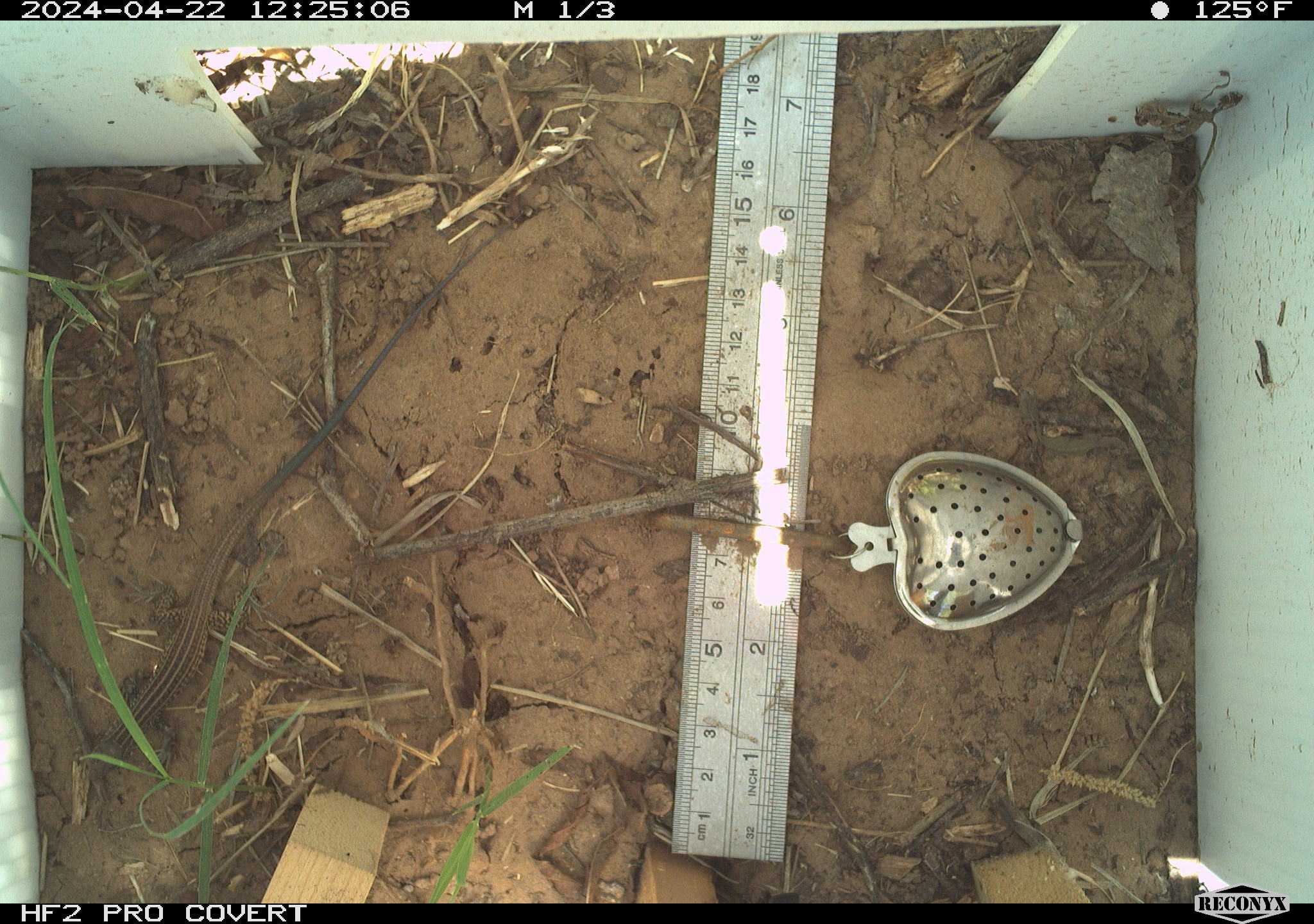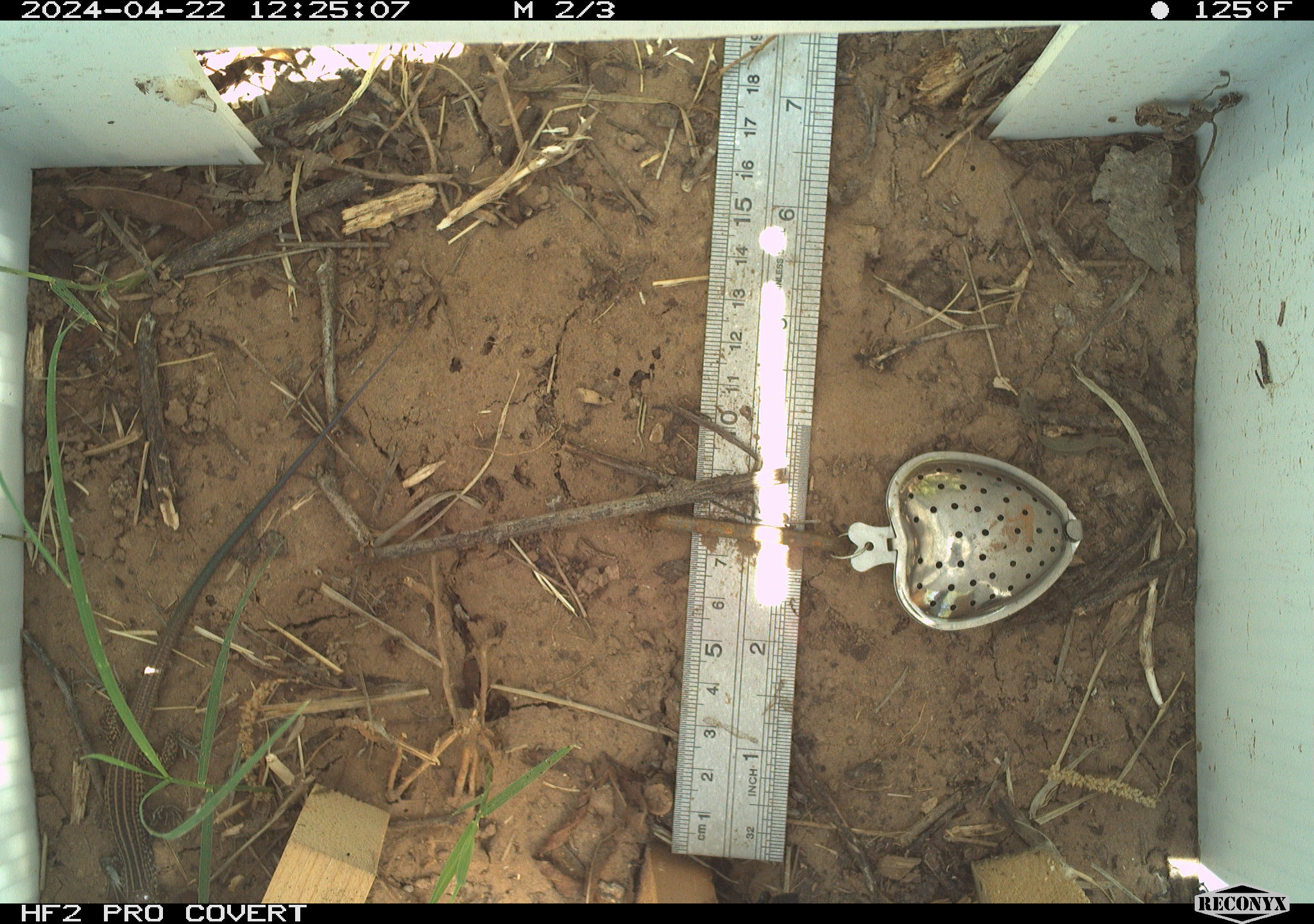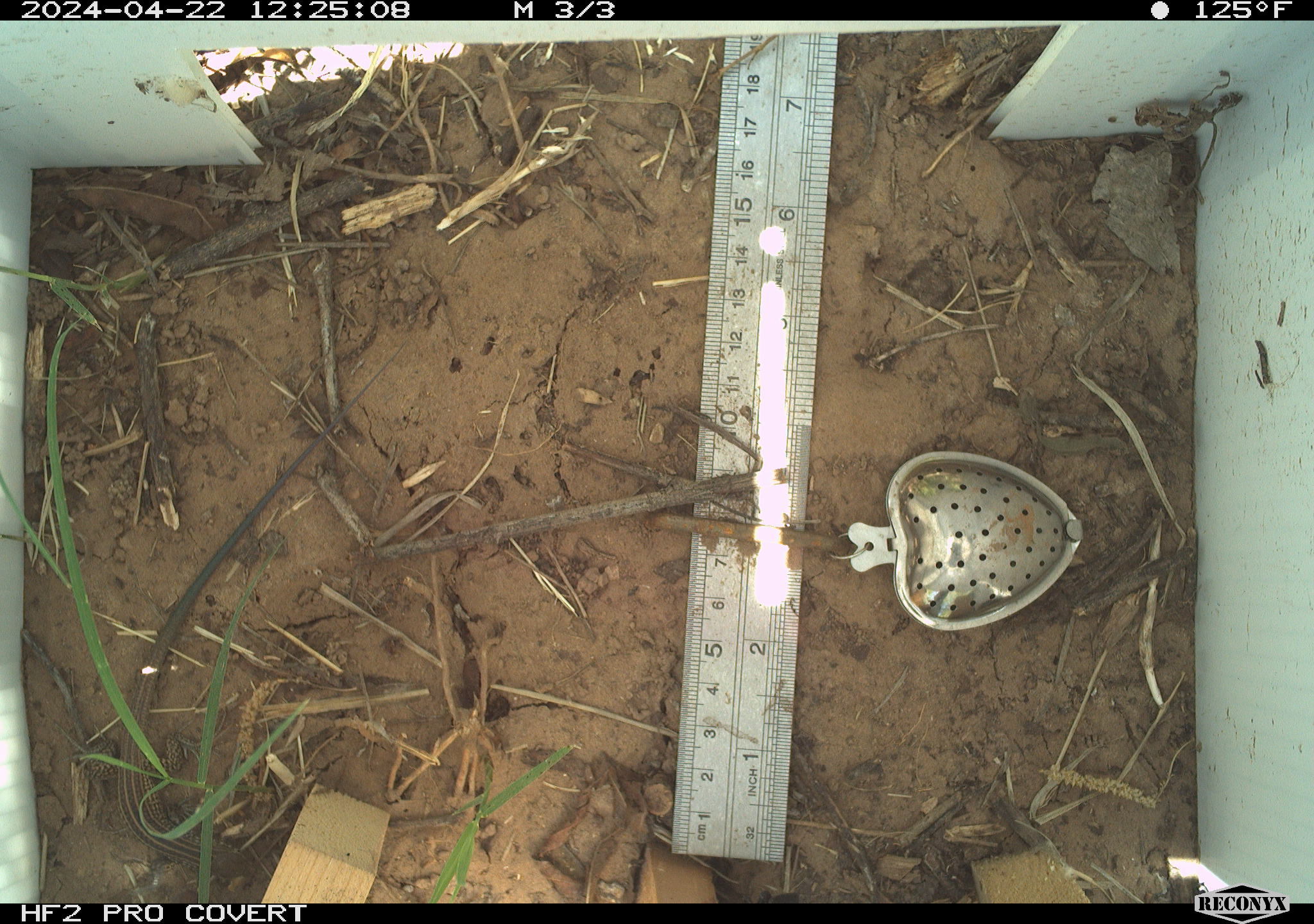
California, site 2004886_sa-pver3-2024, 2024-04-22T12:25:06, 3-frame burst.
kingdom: Animalia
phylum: Chordata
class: Reptilia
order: Squamata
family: Teiidae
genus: Aspidoscelis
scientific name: Aspidoscelis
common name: whiptail lizards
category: aspidoscelis species